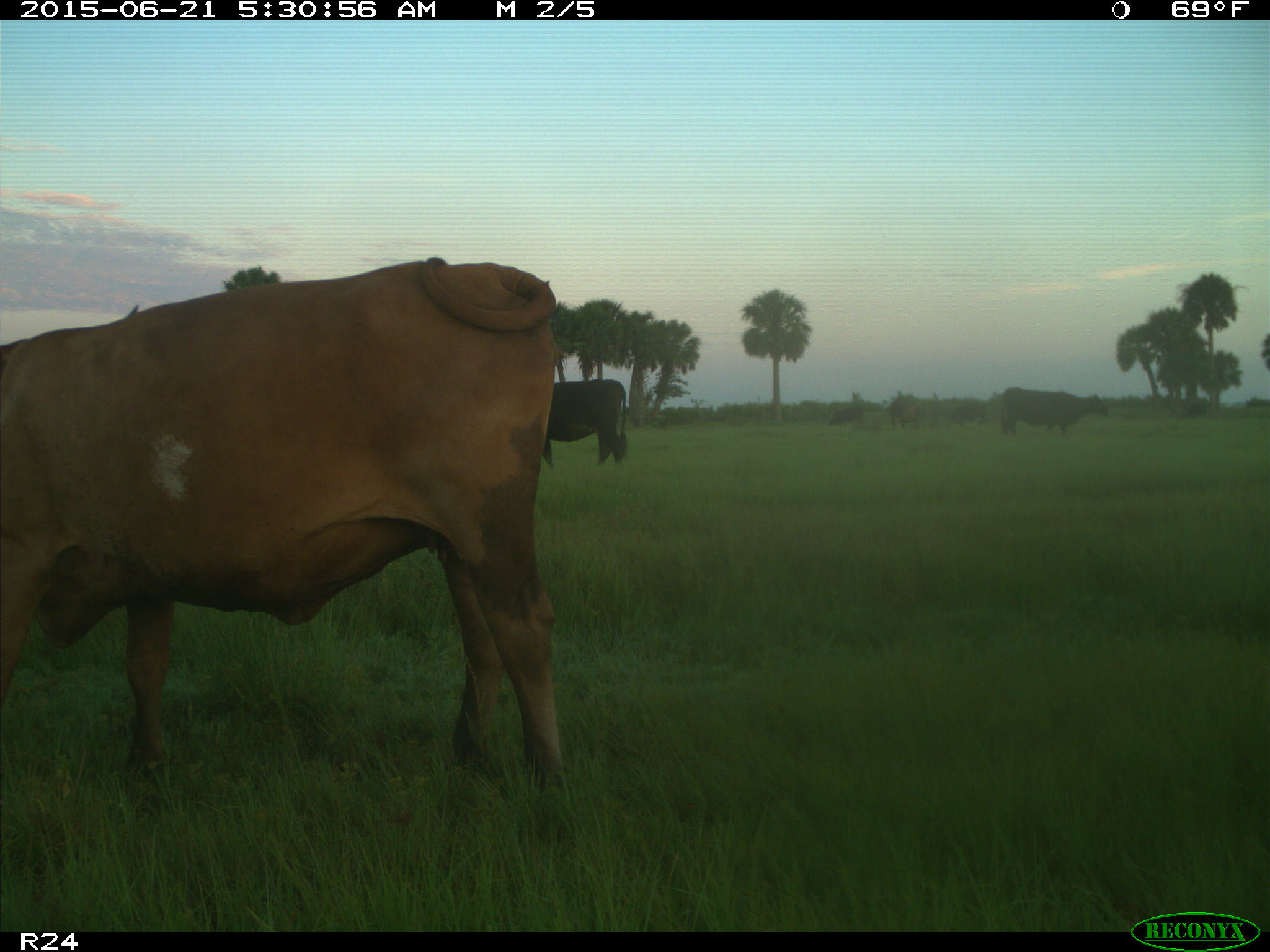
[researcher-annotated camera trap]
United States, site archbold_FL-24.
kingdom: Animalia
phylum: Chordata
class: Mammalia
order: Artiodactyla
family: Bovidae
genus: Bos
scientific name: Bos taurus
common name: domestic cow